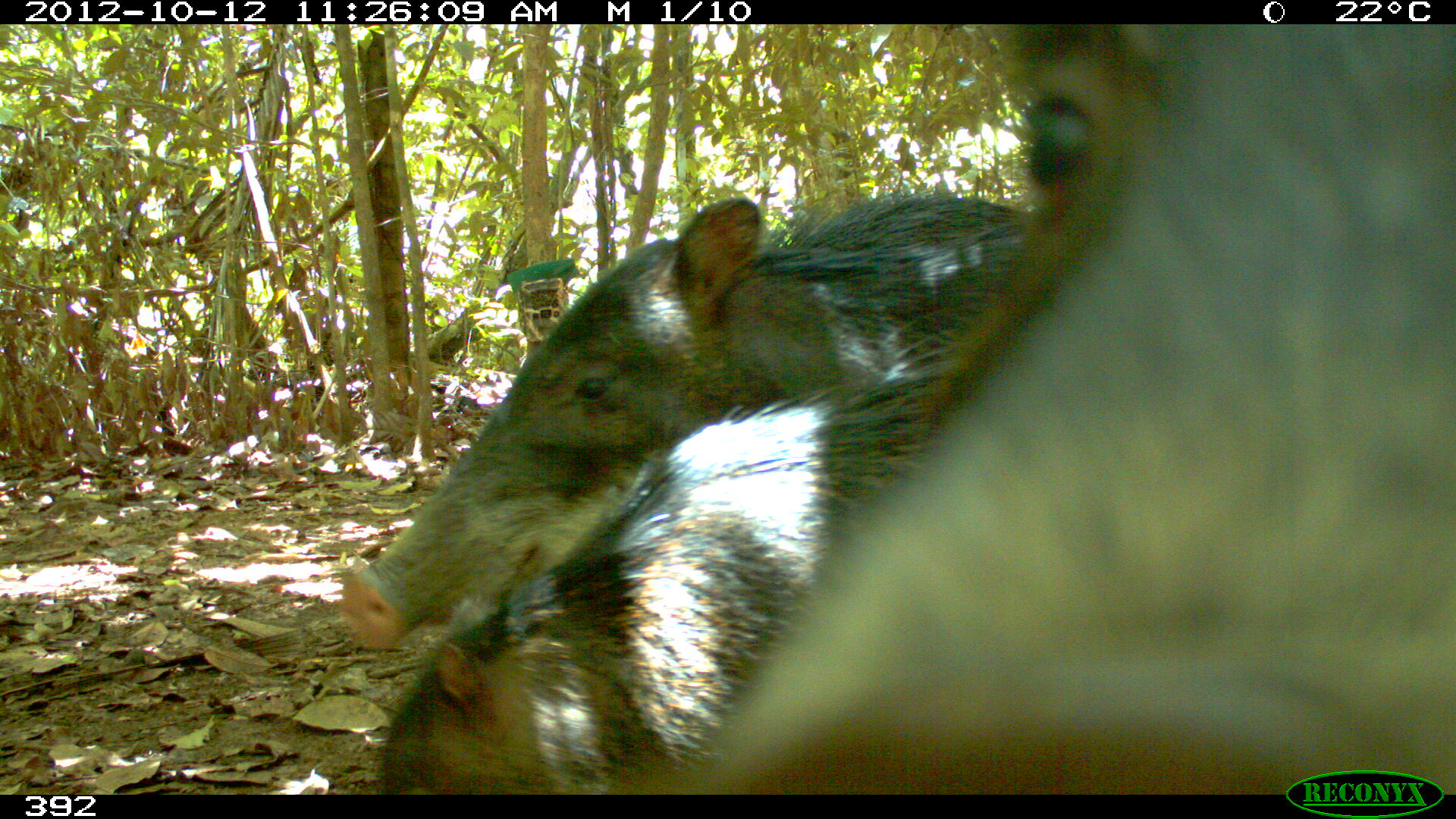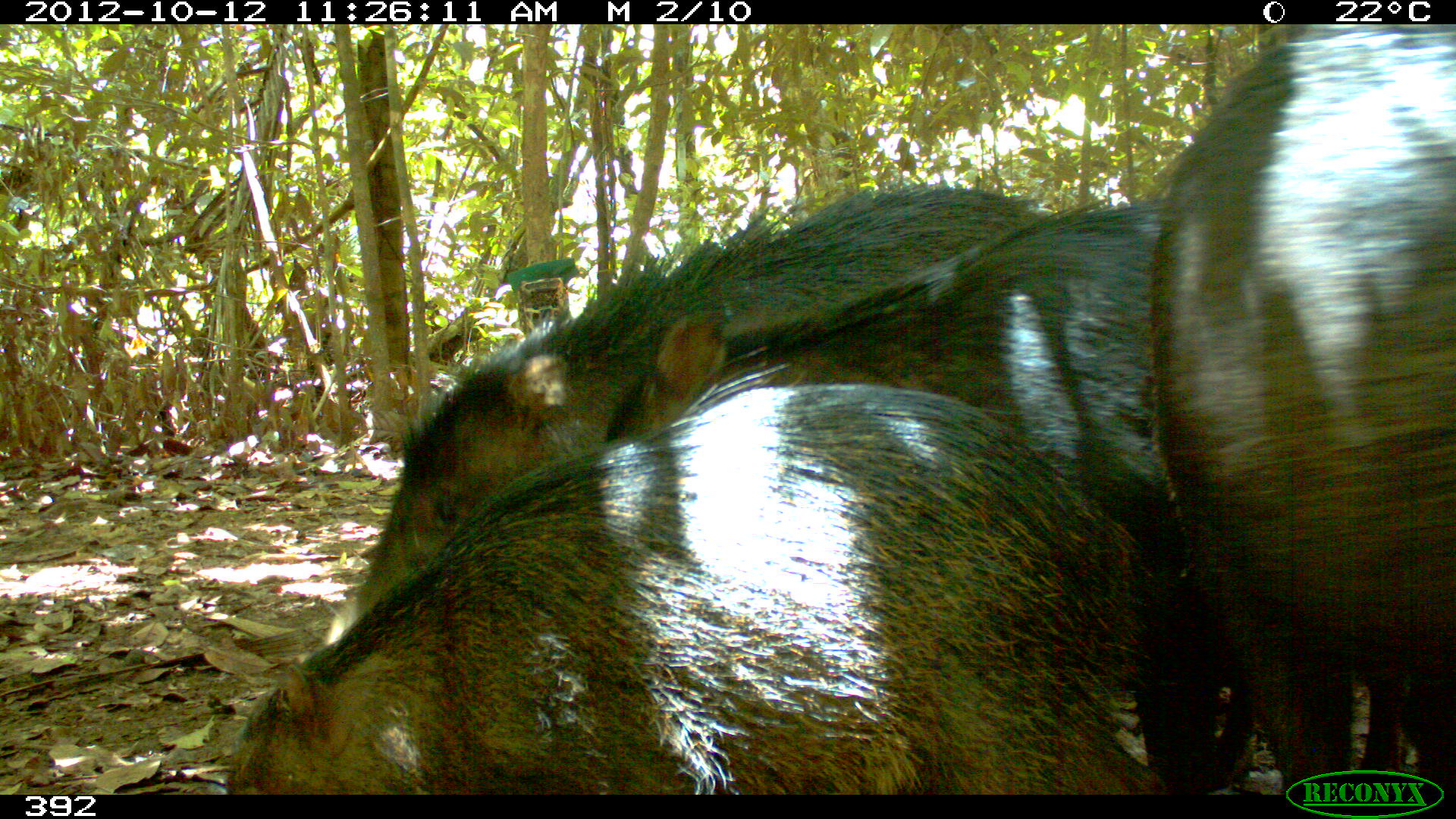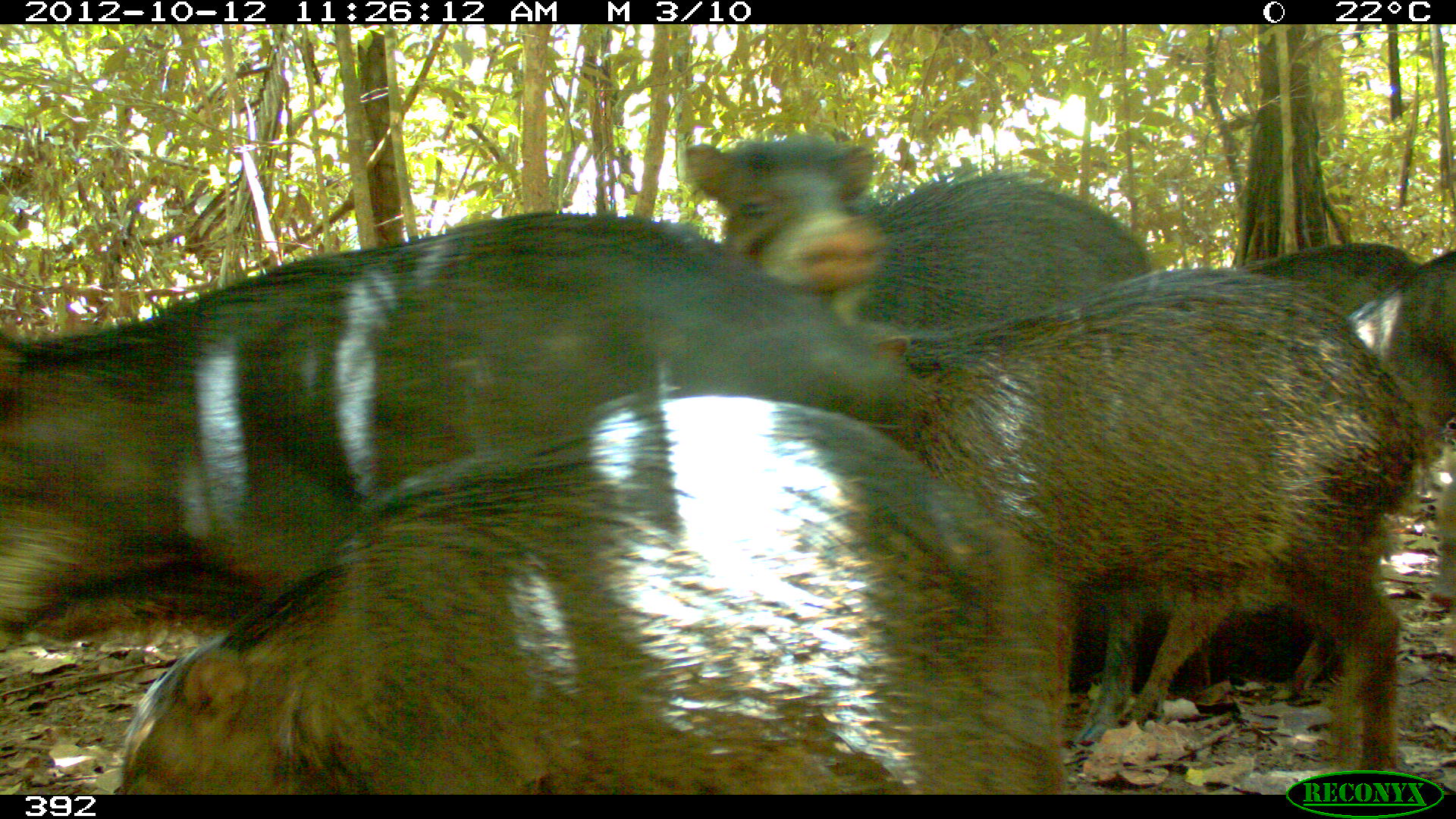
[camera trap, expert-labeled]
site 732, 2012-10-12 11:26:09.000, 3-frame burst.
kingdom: Animalia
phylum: Chordata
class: Mammalia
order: Artiodactyla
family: Tayassuidae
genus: Tayassu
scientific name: Tayassu pecari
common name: white-lipped peccary